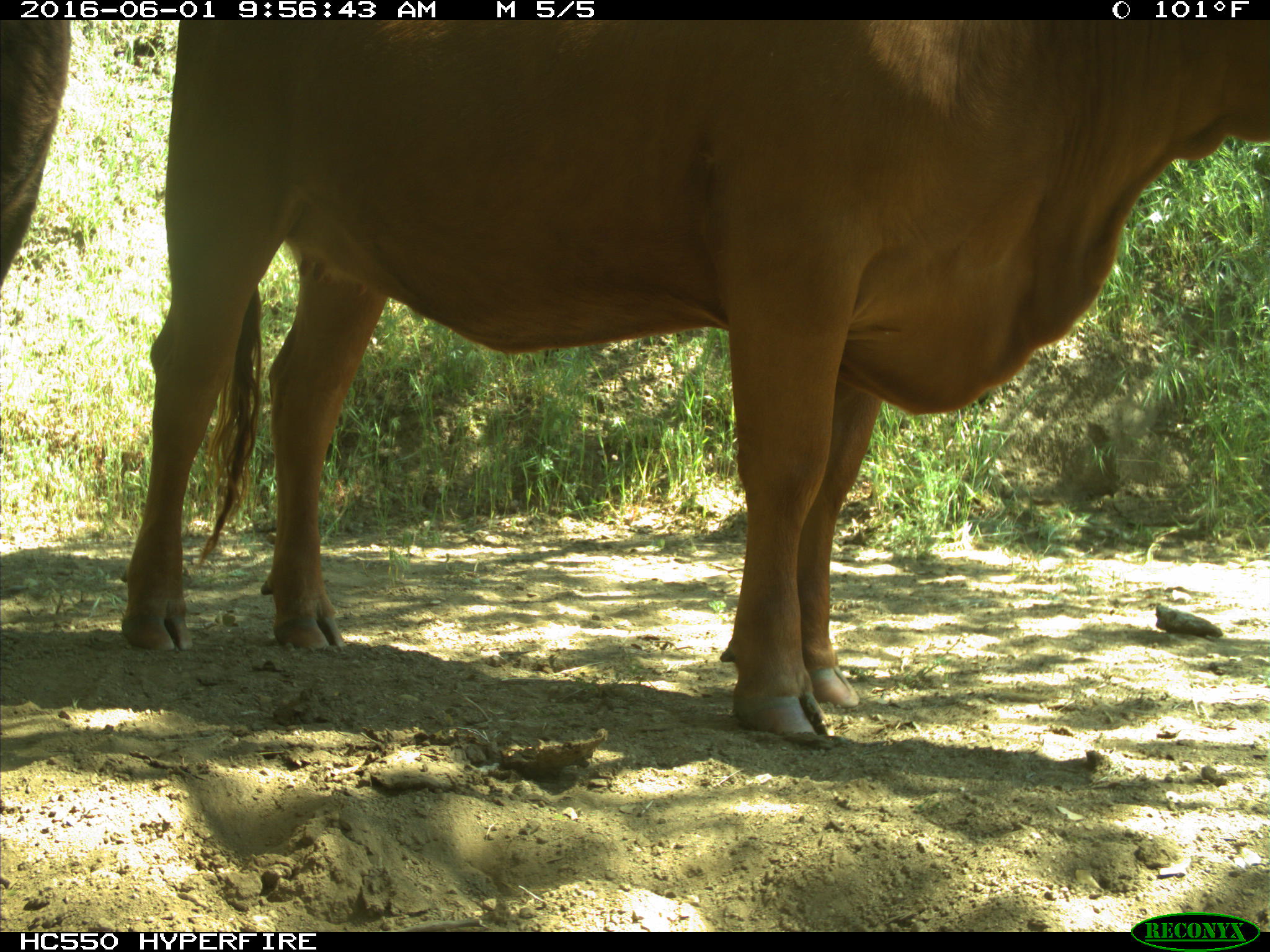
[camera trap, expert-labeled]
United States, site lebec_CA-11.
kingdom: Animalia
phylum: Chordata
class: Mammalia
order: Artiodactyla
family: Bovidae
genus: Bos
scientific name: Bos taurus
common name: domestic cow